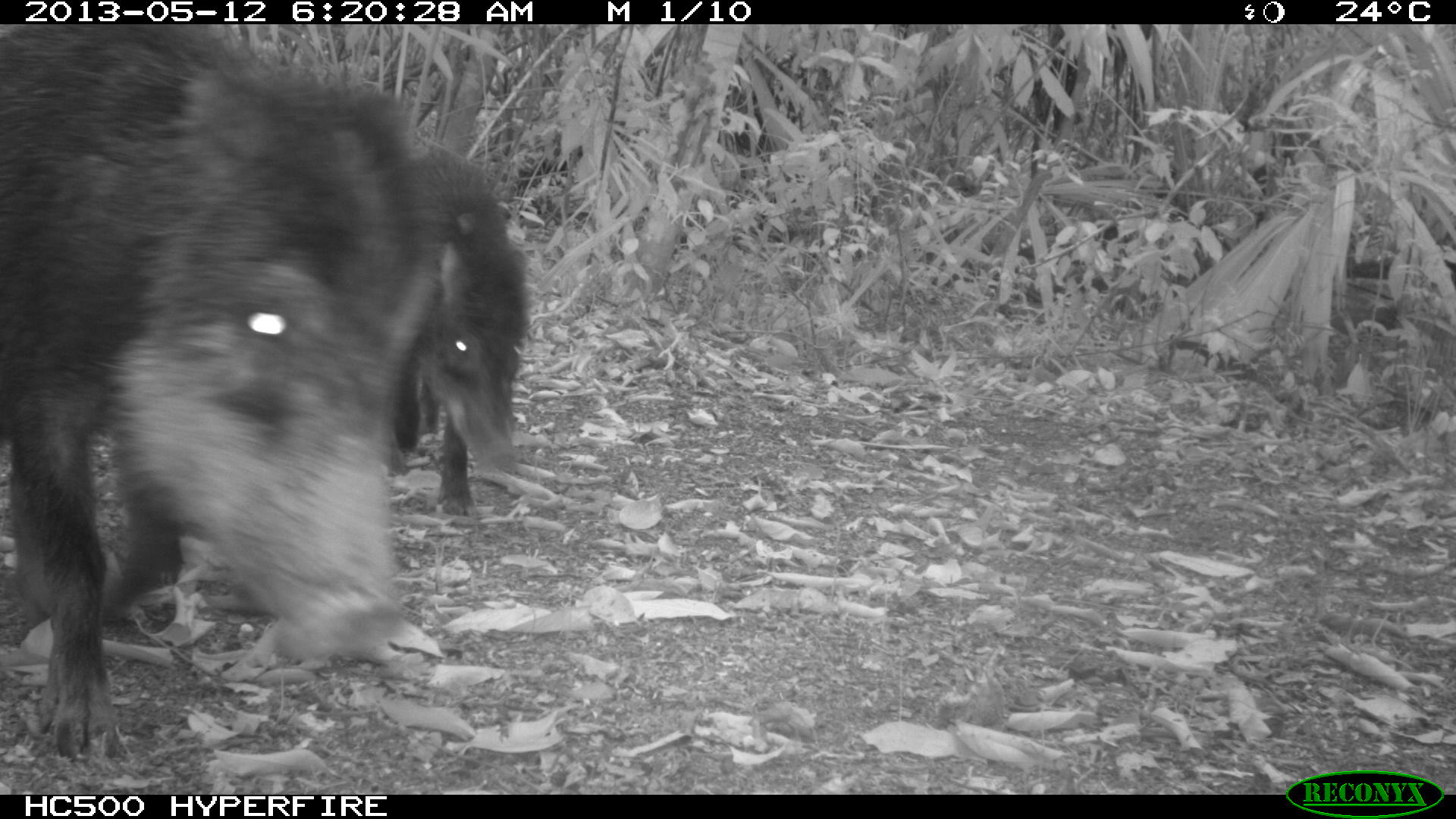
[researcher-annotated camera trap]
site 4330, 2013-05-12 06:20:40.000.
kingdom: Animalia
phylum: Chordata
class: Mammalia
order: Artiodactyla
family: Tayassuidae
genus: Tayassu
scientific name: Tayassu pecari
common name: white-lipped peccary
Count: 5.